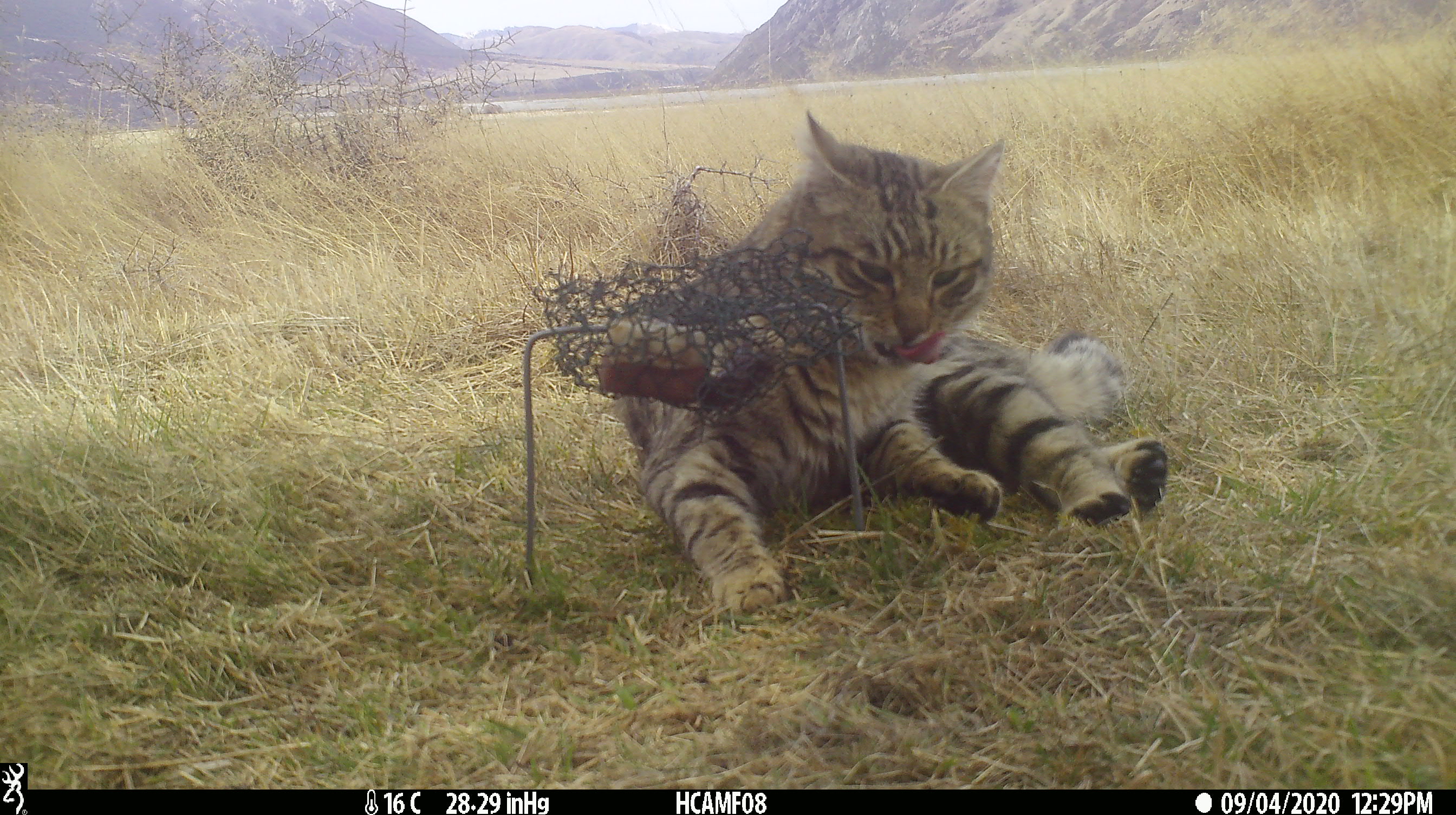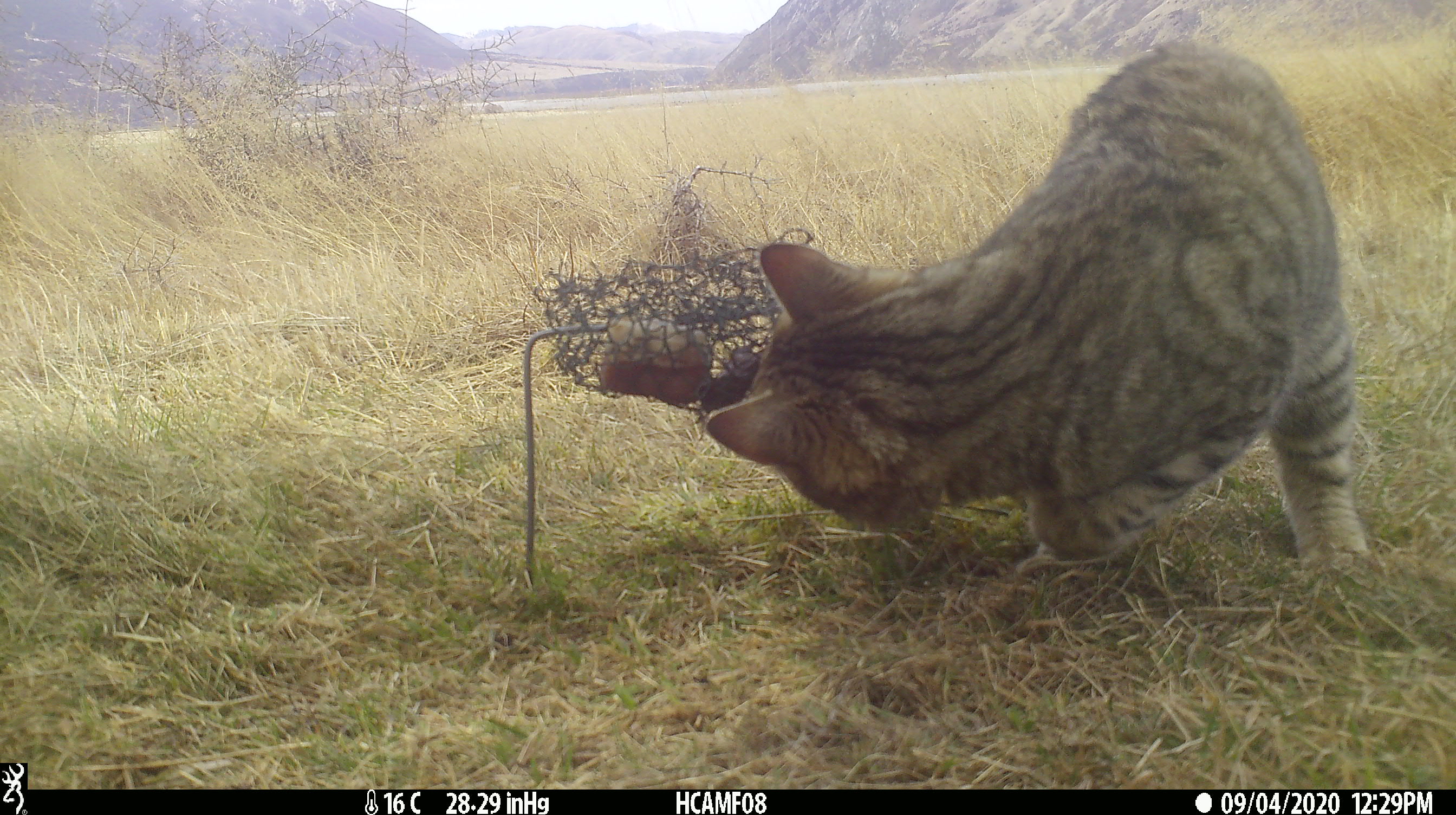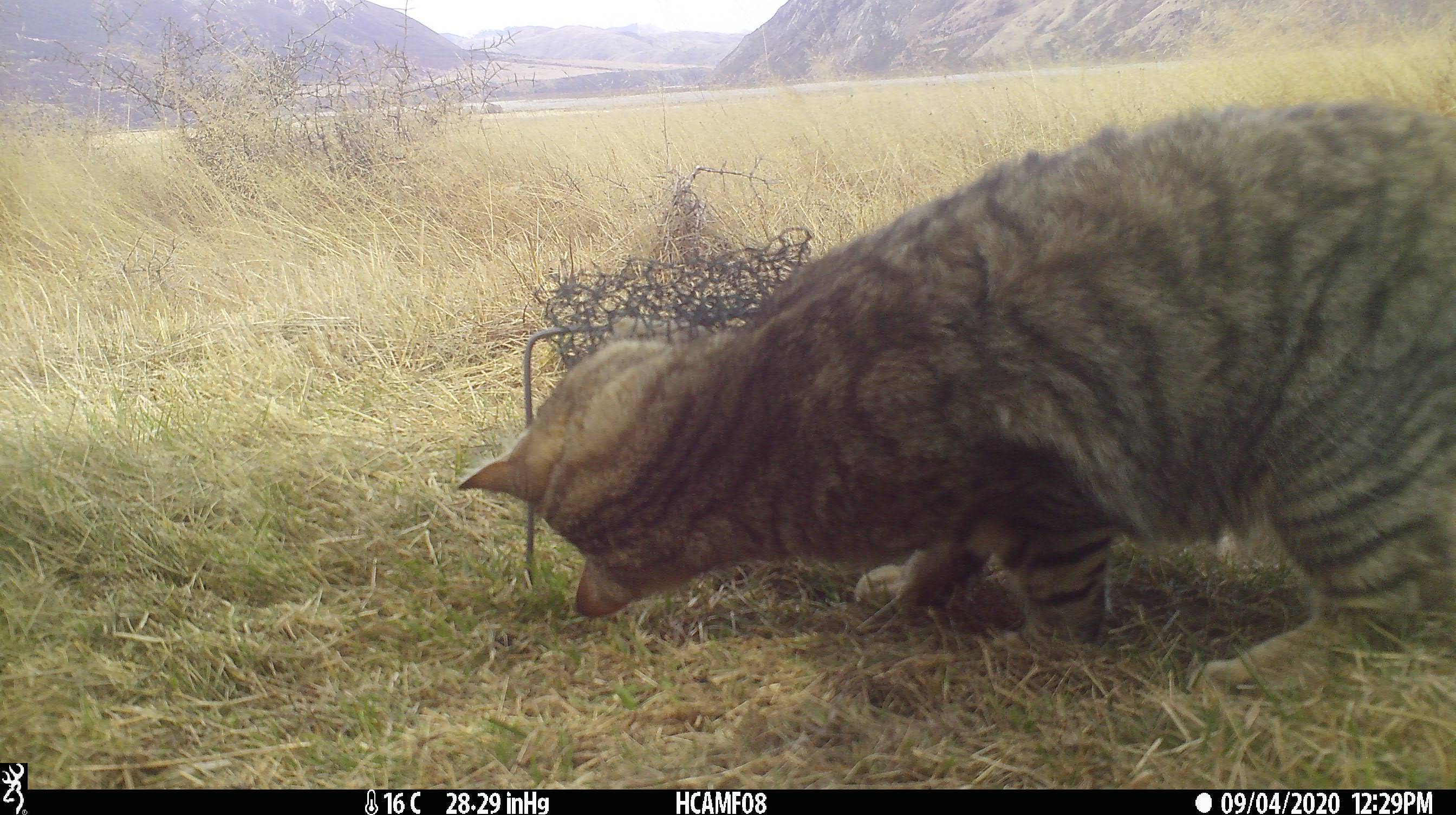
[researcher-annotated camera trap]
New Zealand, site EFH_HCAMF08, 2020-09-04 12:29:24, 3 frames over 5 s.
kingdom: Animalia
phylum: Chordata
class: Mammalia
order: Carnivora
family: Felidae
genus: Felis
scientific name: Felis catus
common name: domestic cat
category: cat